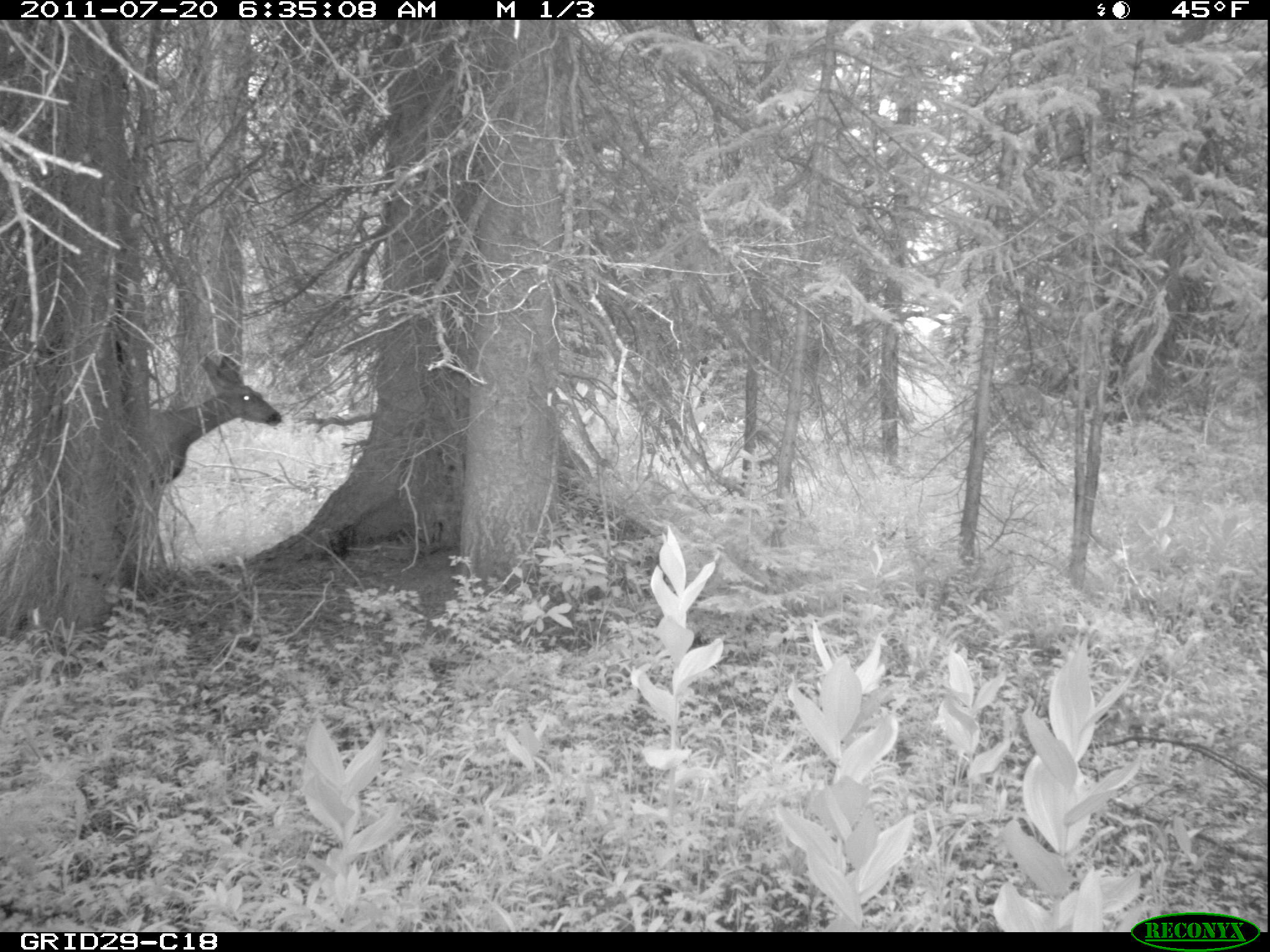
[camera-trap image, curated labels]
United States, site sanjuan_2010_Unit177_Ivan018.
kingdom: Animalia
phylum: Chordata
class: Mammalia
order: Artiodactyla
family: Cervidae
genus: Odocoileus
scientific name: Odocoileus hemionus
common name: mule deer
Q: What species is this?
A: Odocoileus hemionus (mule deer).